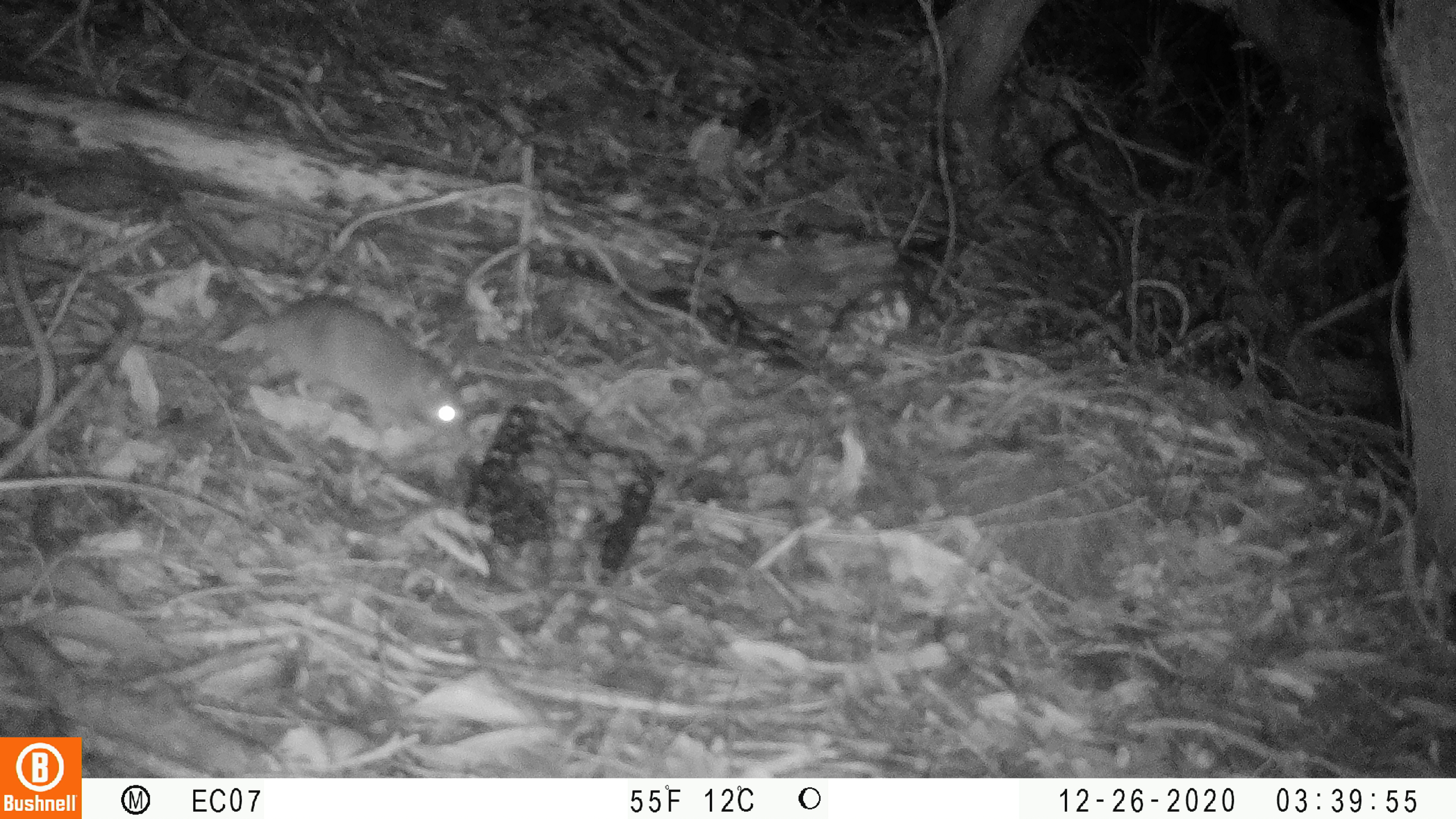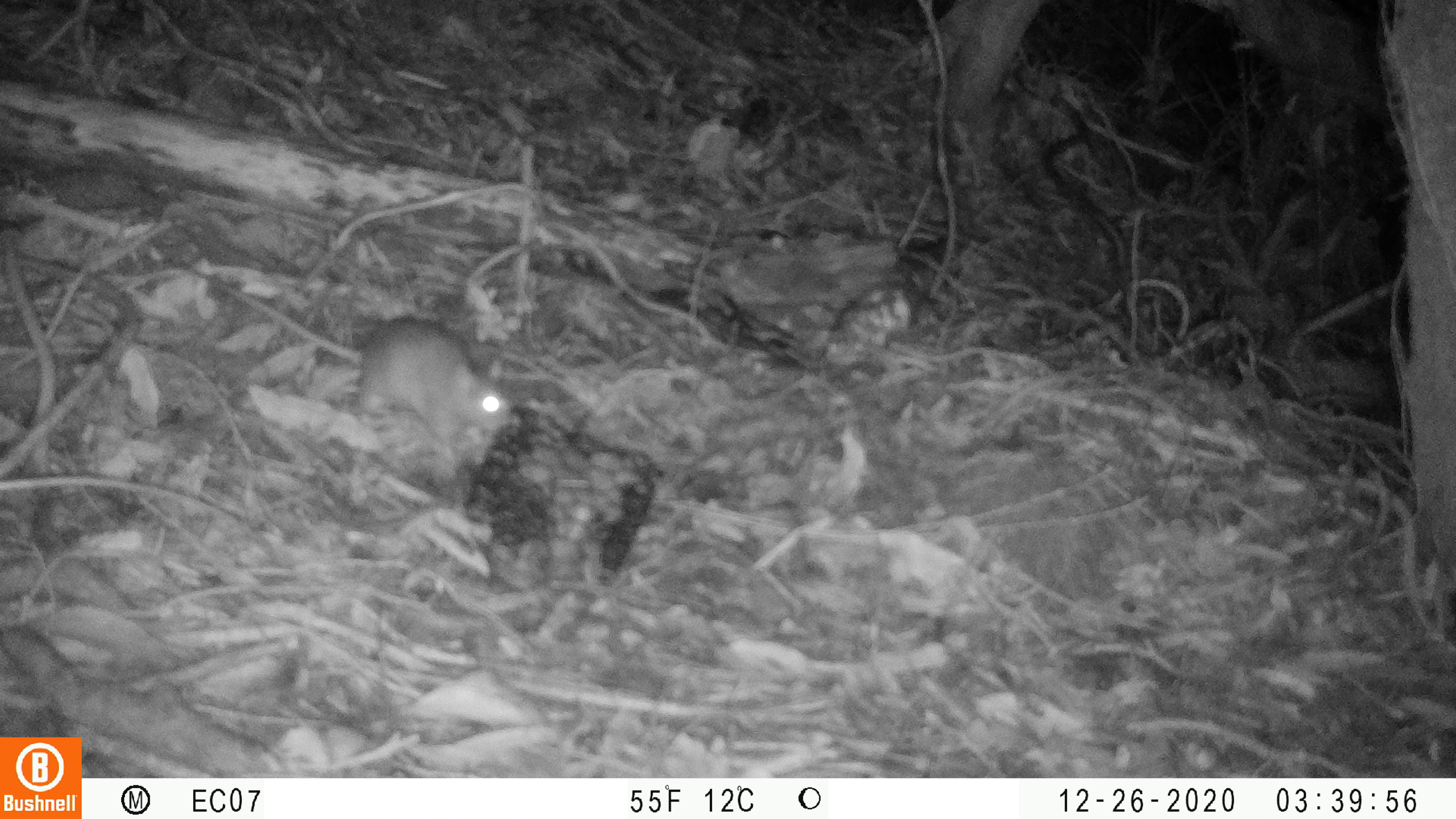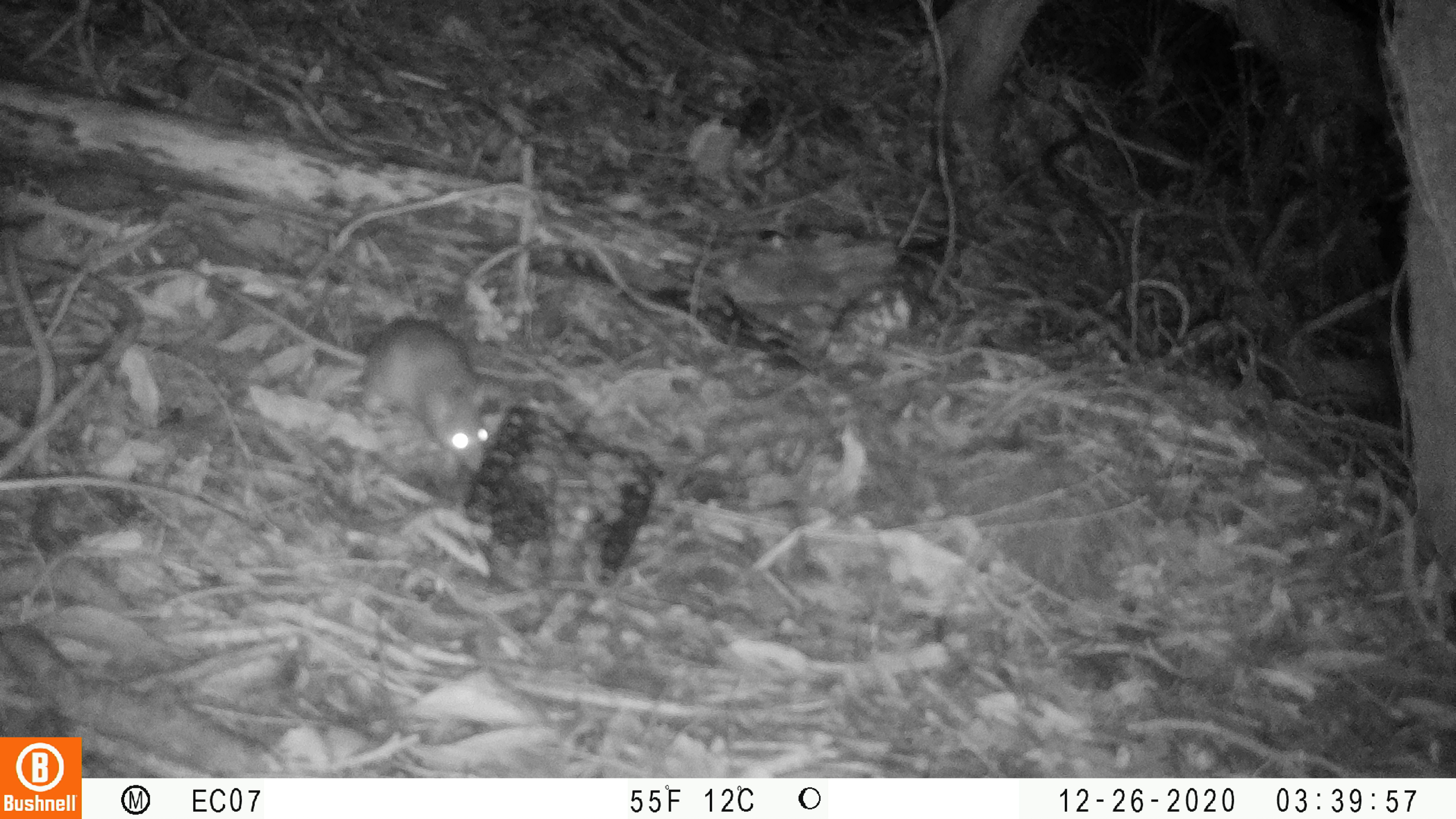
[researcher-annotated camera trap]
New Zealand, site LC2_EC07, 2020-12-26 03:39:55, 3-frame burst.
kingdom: Animalia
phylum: Chordata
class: Mammalia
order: Rodentia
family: Muridae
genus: Rattus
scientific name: Rattus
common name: rat